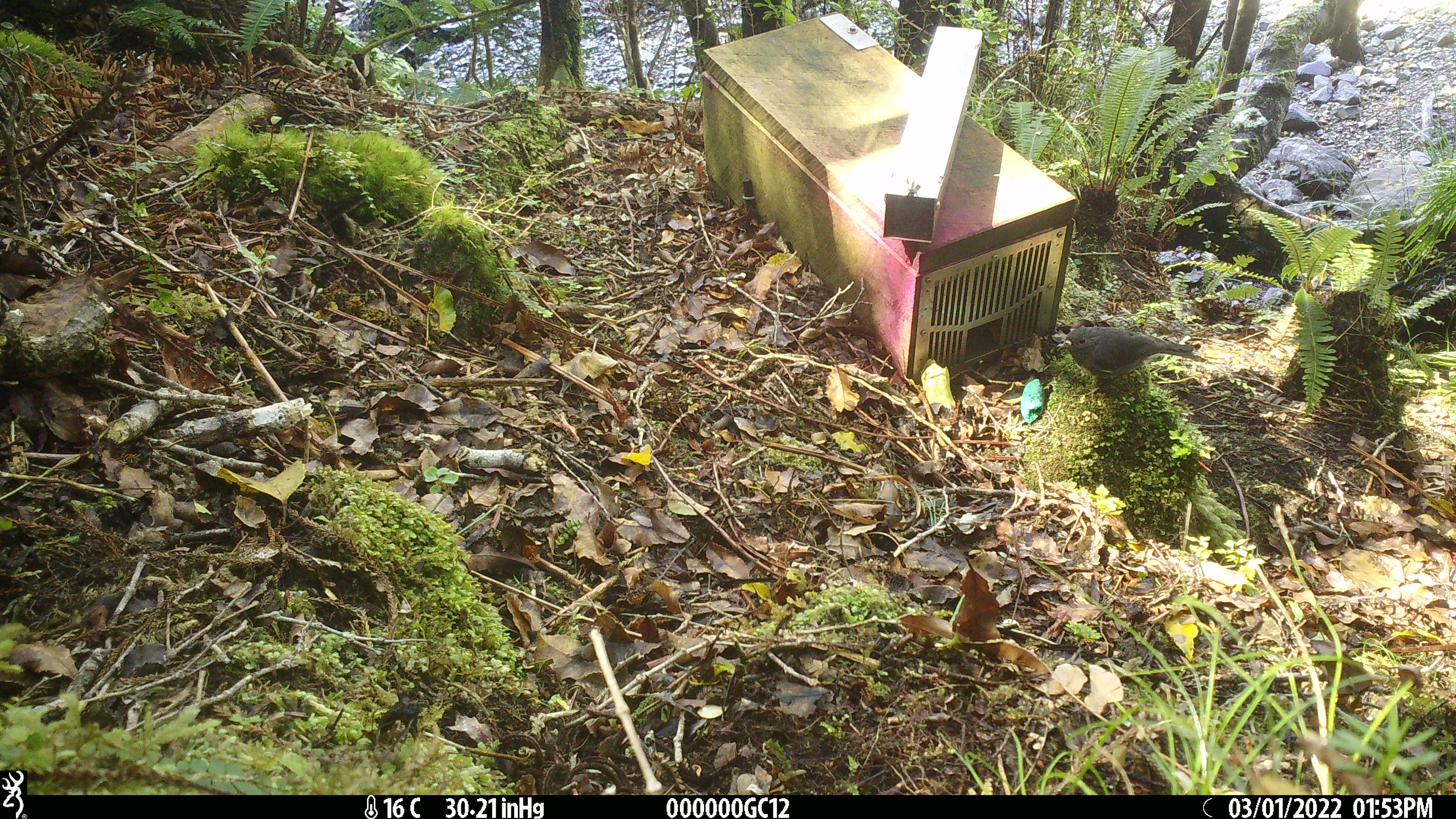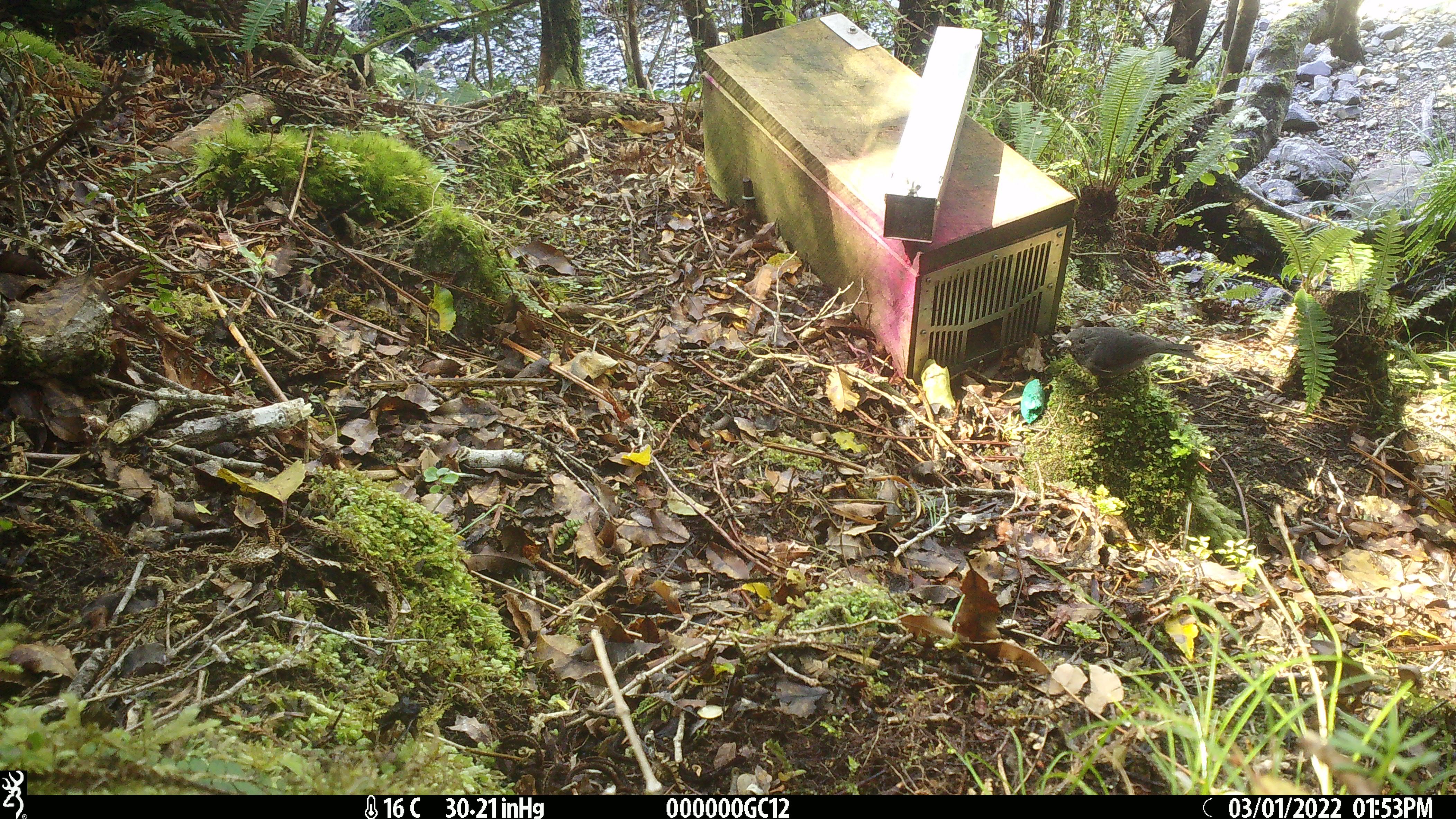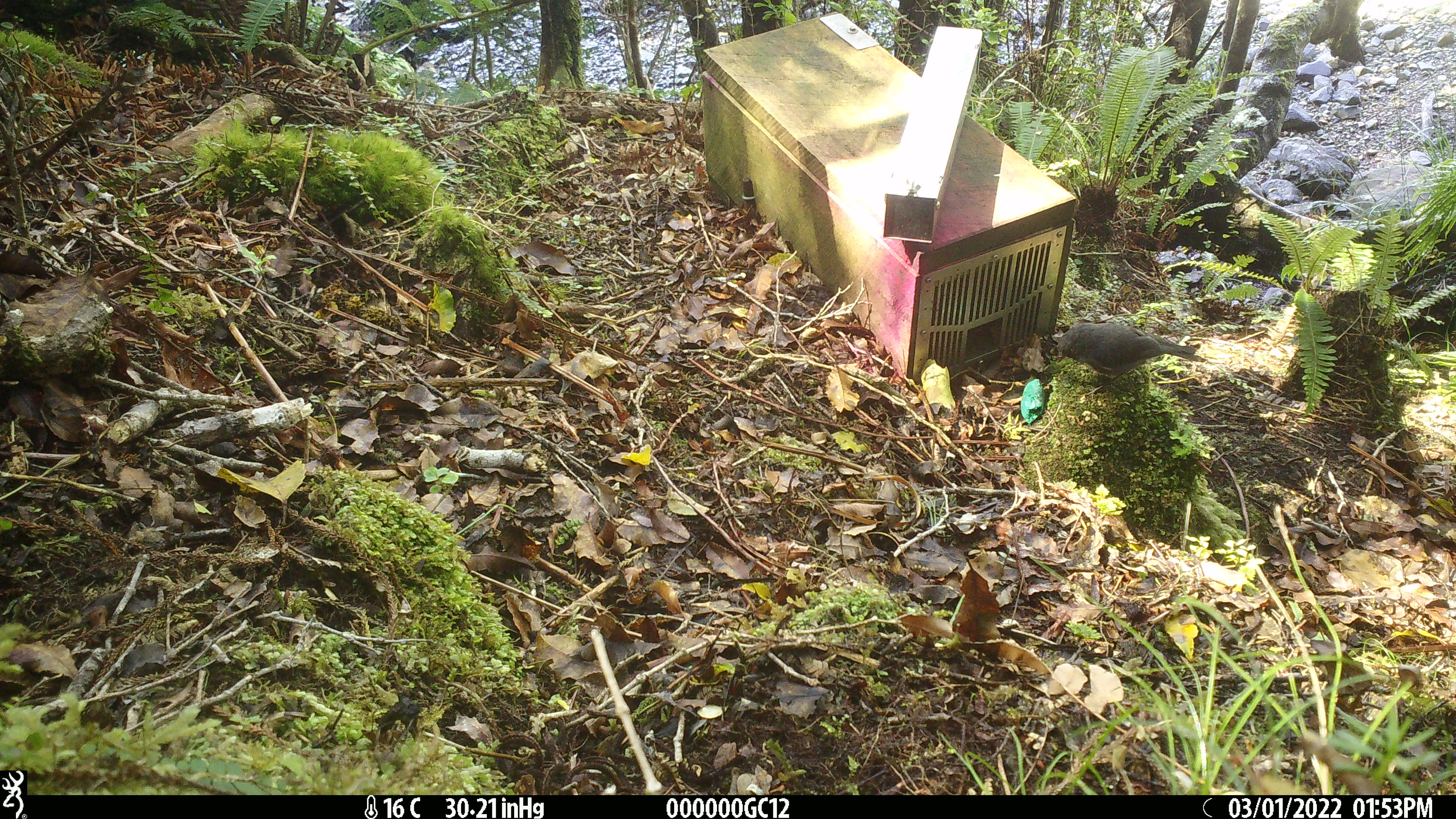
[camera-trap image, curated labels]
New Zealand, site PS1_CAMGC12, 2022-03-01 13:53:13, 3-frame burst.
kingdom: Animalia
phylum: Chordata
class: Aves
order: Passeriformes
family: Petroicidae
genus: Petroica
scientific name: Petroica australis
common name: new zealand robin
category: robin